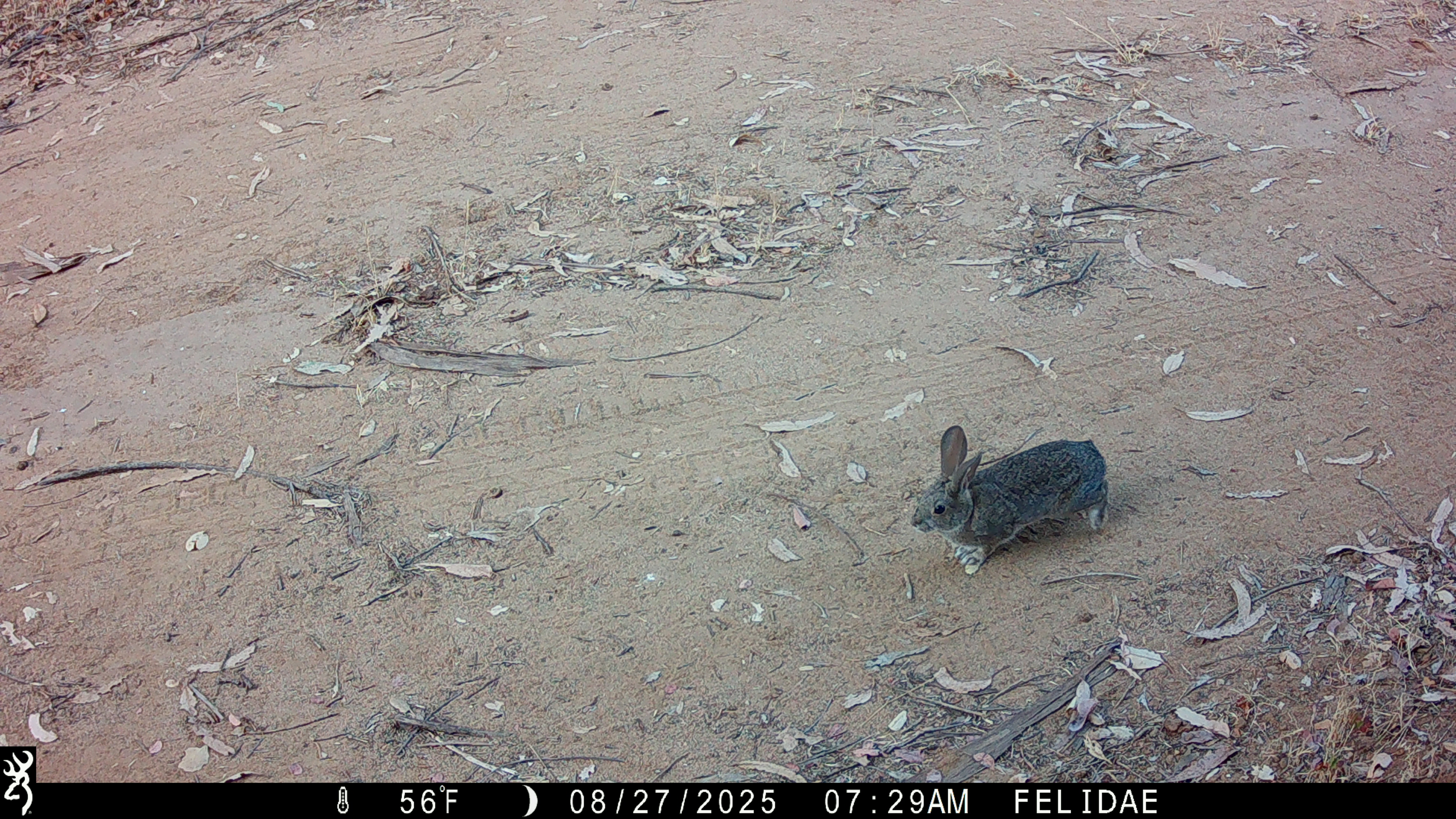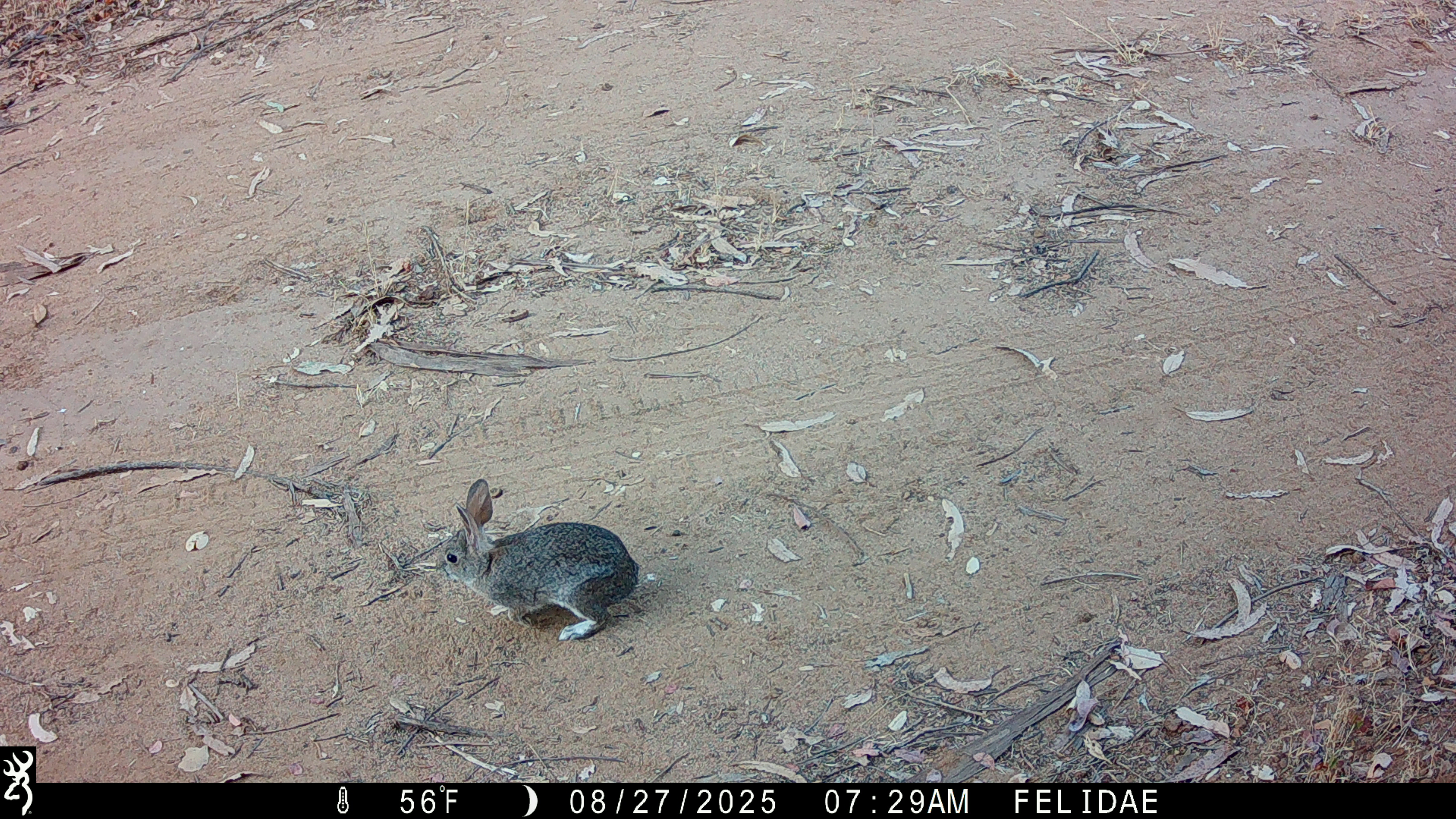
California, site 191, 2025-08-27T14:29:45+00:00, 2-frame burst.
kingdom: Animalia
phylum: Chordata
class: Mammalia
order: Lagomorpha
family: Leporidae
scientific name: Leporidae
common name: rabbit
Rabbit (Leporidae).